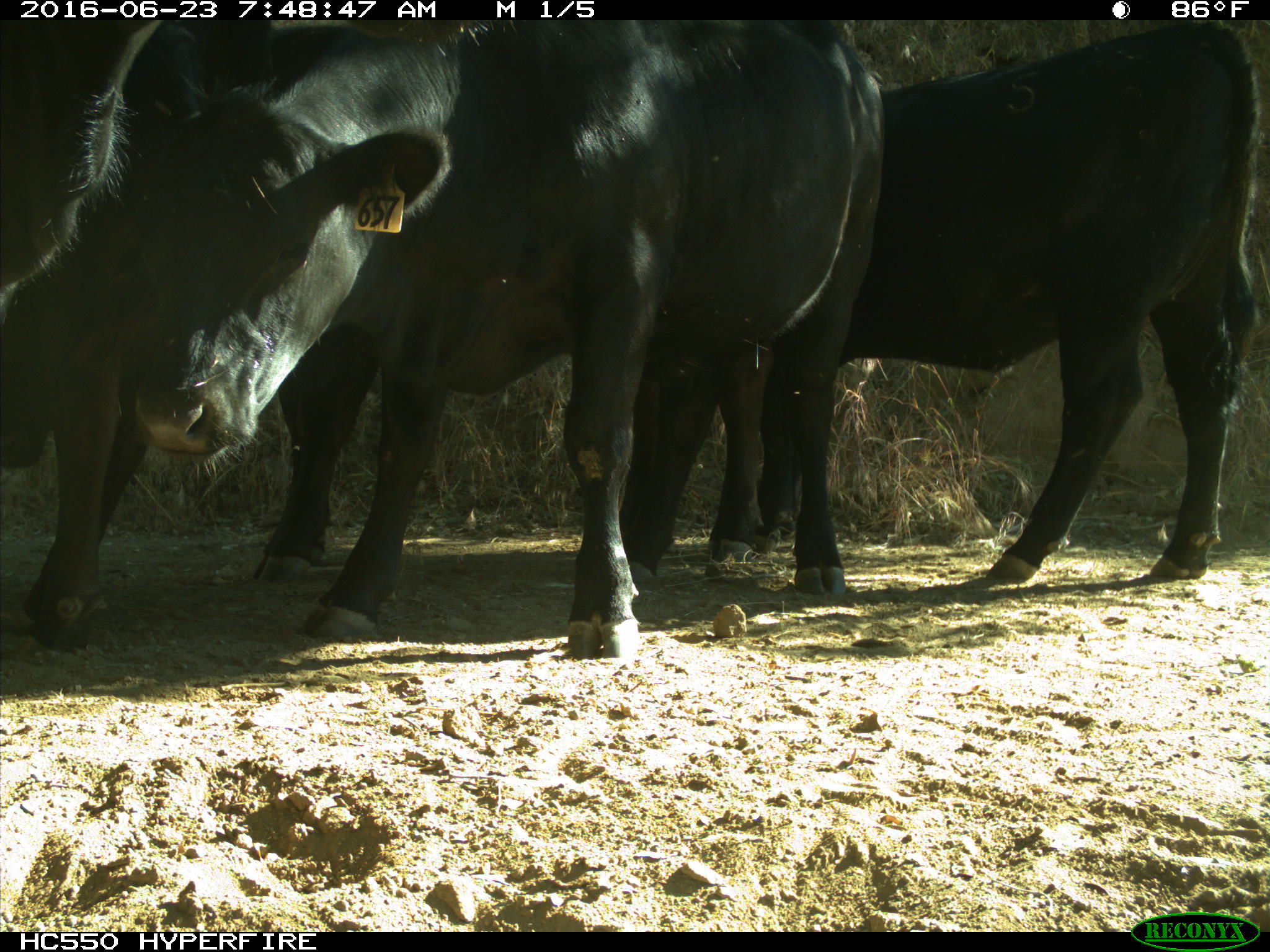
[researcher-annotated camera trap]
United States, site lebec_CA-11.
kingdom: Animalia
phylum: Chordata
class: Mammalia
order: Artiodactyla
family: Bovidae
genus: Bos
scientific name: Bos taurus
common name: domestic cow